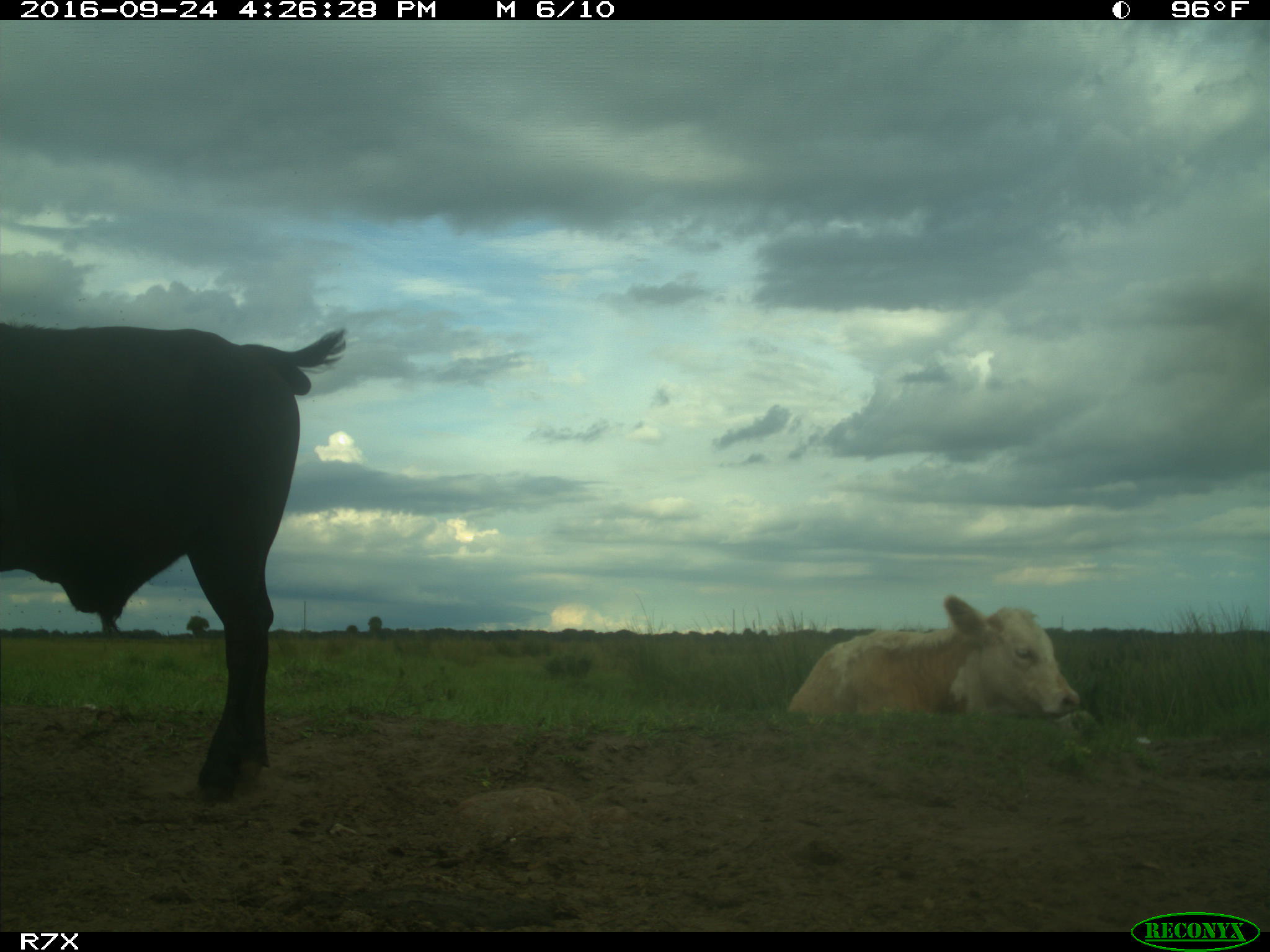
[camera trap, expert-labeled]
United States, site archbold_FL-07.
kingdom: Animalia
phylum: Chordata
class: Mammalia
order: Artiodactyla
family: Bovidae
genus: Bos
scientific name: Bos taurus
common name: domestic cow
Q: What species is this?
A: Bos taurus (domestic cow).